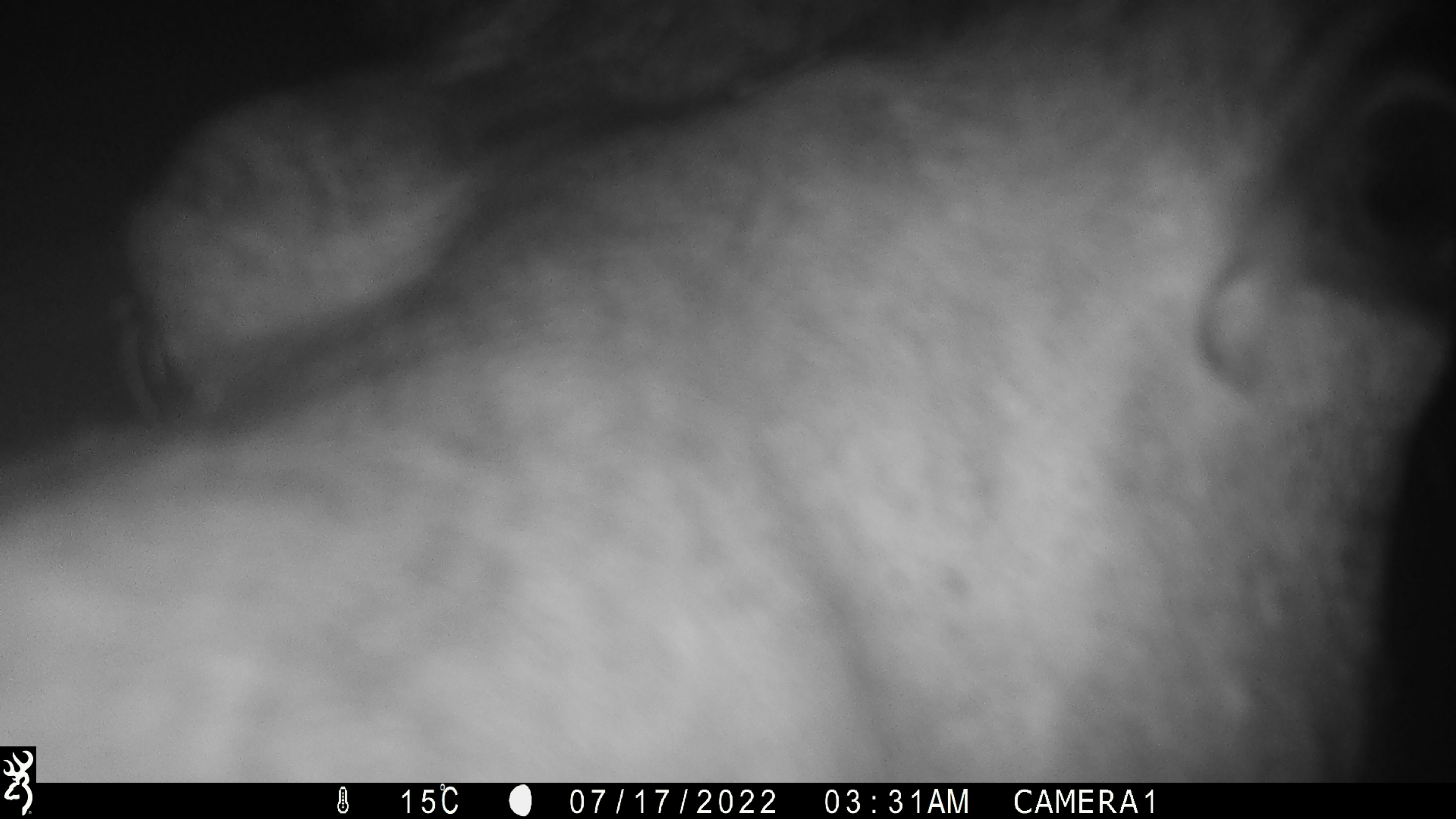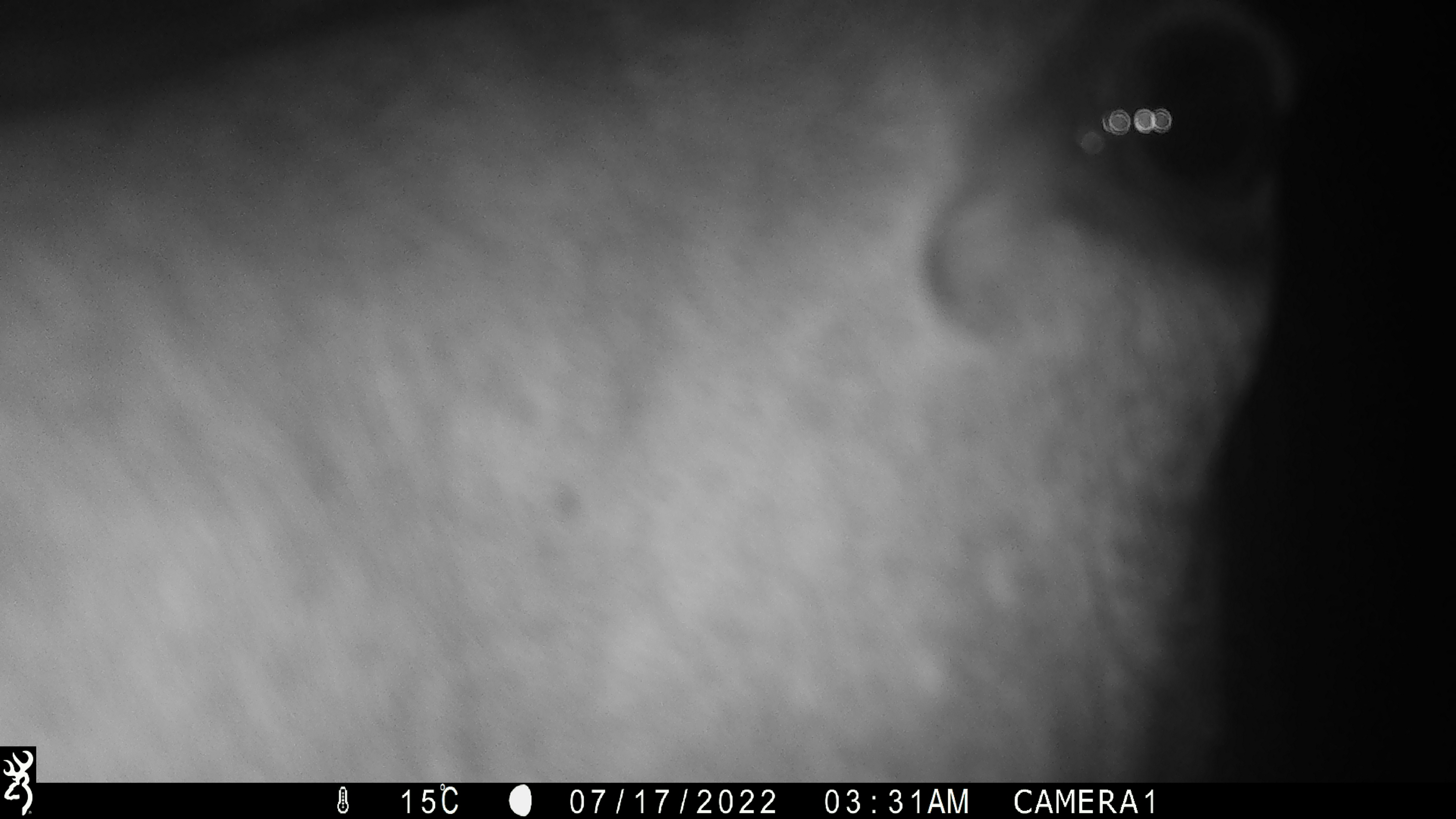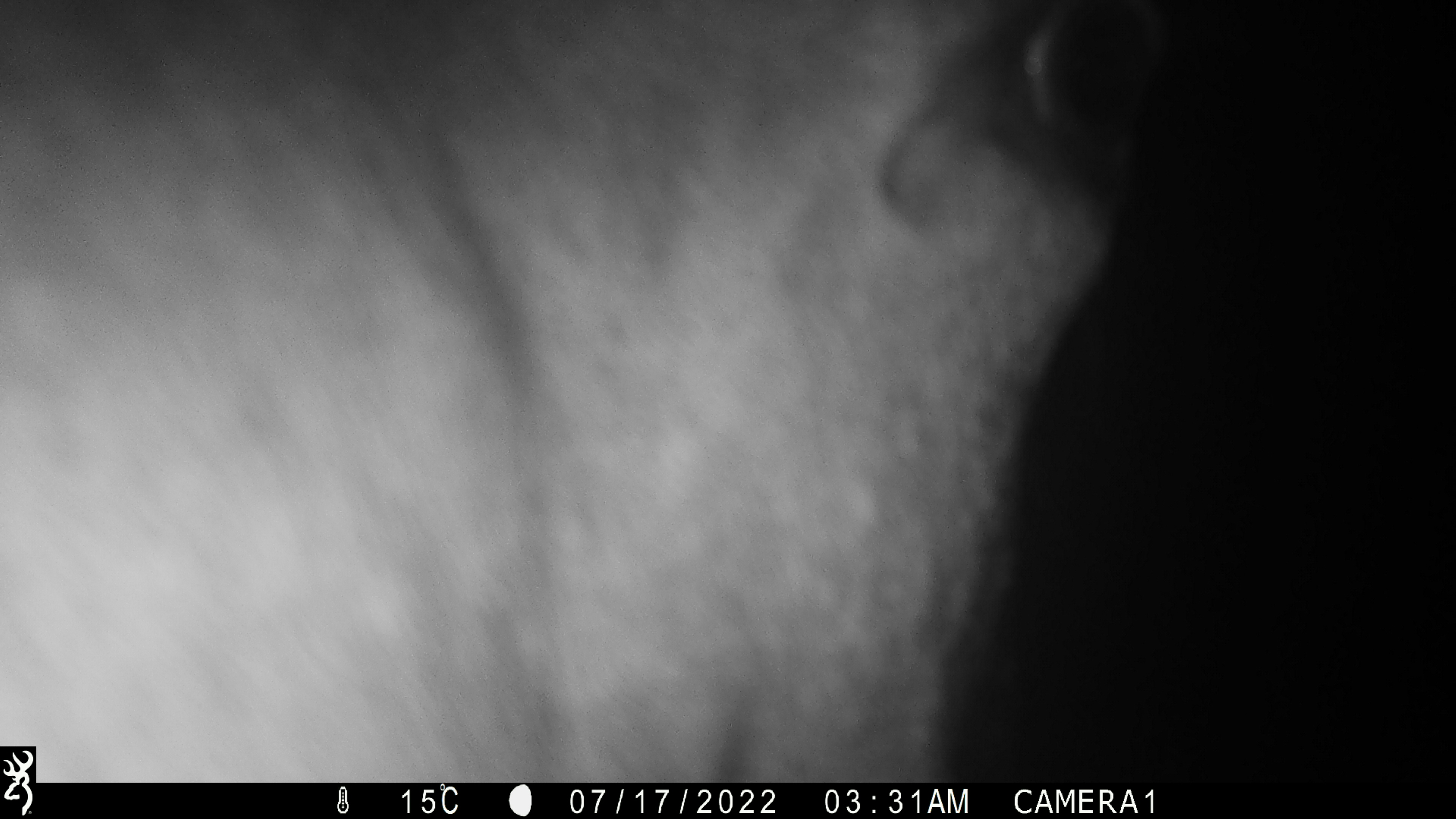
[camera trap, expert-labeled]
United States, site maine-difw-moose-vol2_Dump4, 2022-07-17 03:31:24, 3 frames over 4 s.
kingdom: Animalia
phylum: Chordata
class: Mammalia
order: Artiodactyla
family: Cervidae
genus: Alces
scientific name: Alces alces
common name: moose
Moose (Alces alces).